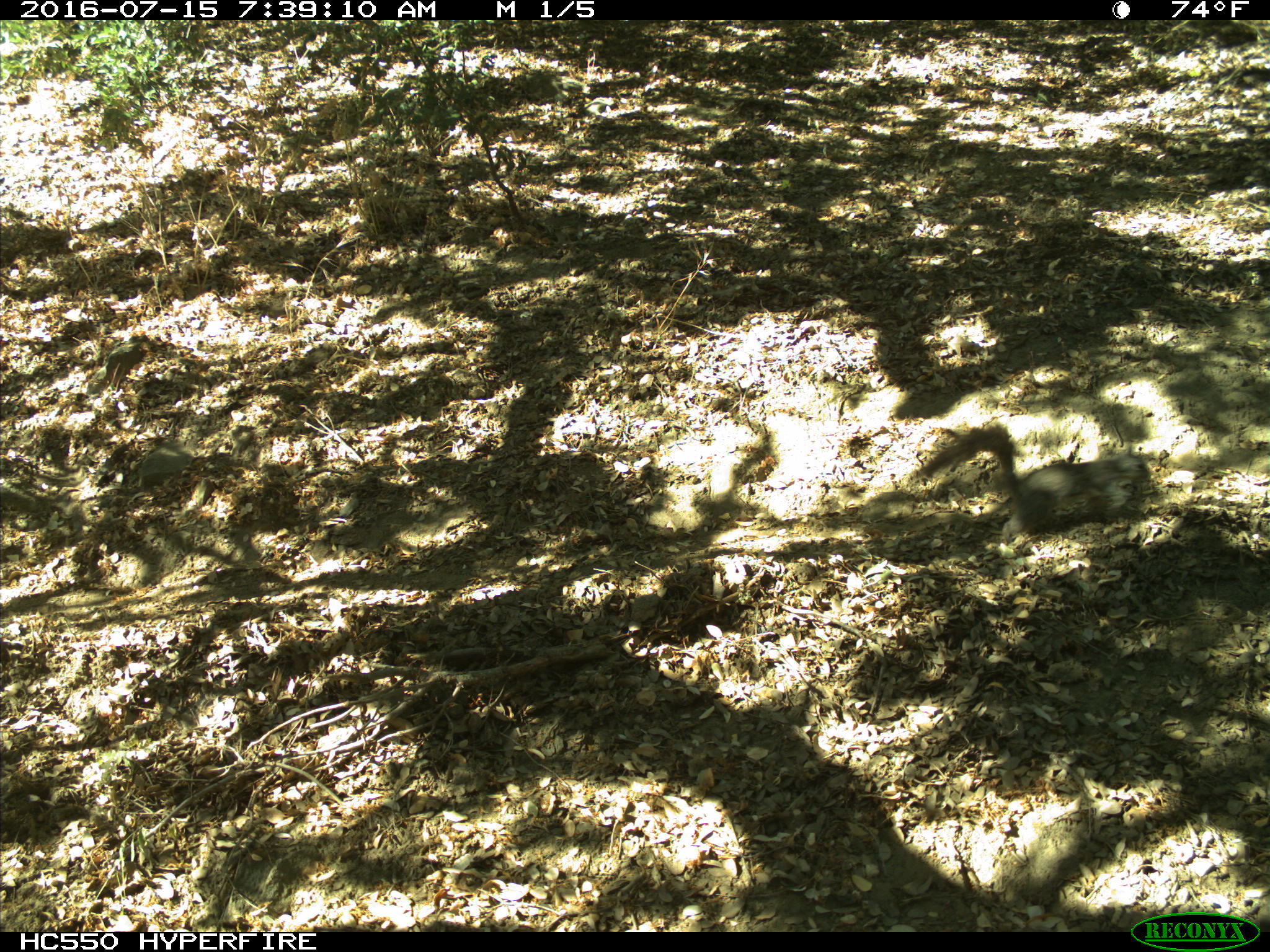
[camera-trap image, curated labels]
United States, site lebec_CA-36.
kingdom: Animalia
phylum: Chordata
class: Mammalia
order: Rodentia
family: Sciuridae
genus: Sciurus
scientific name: Sciurus carolinensis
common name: eastern gray squirrel